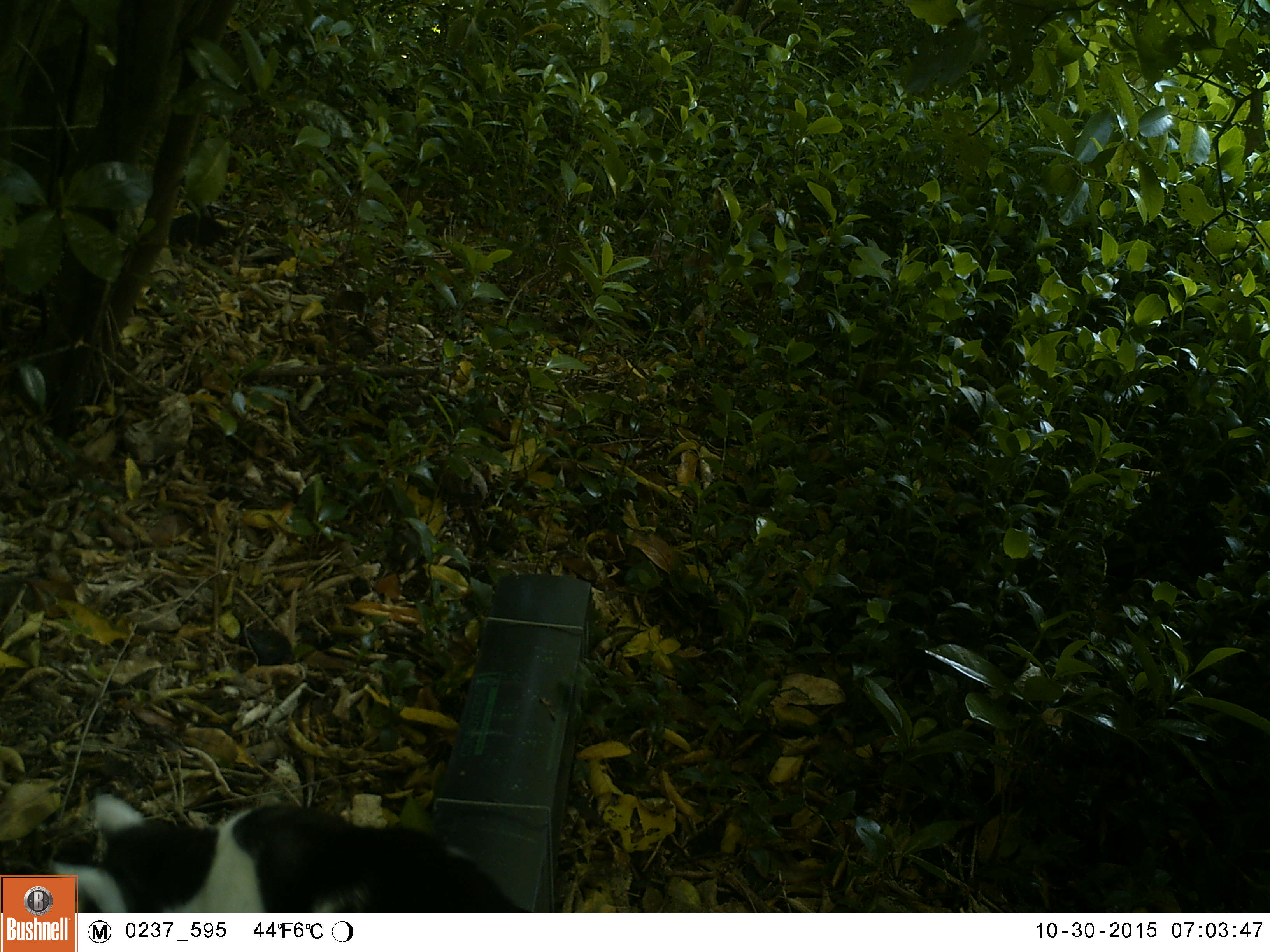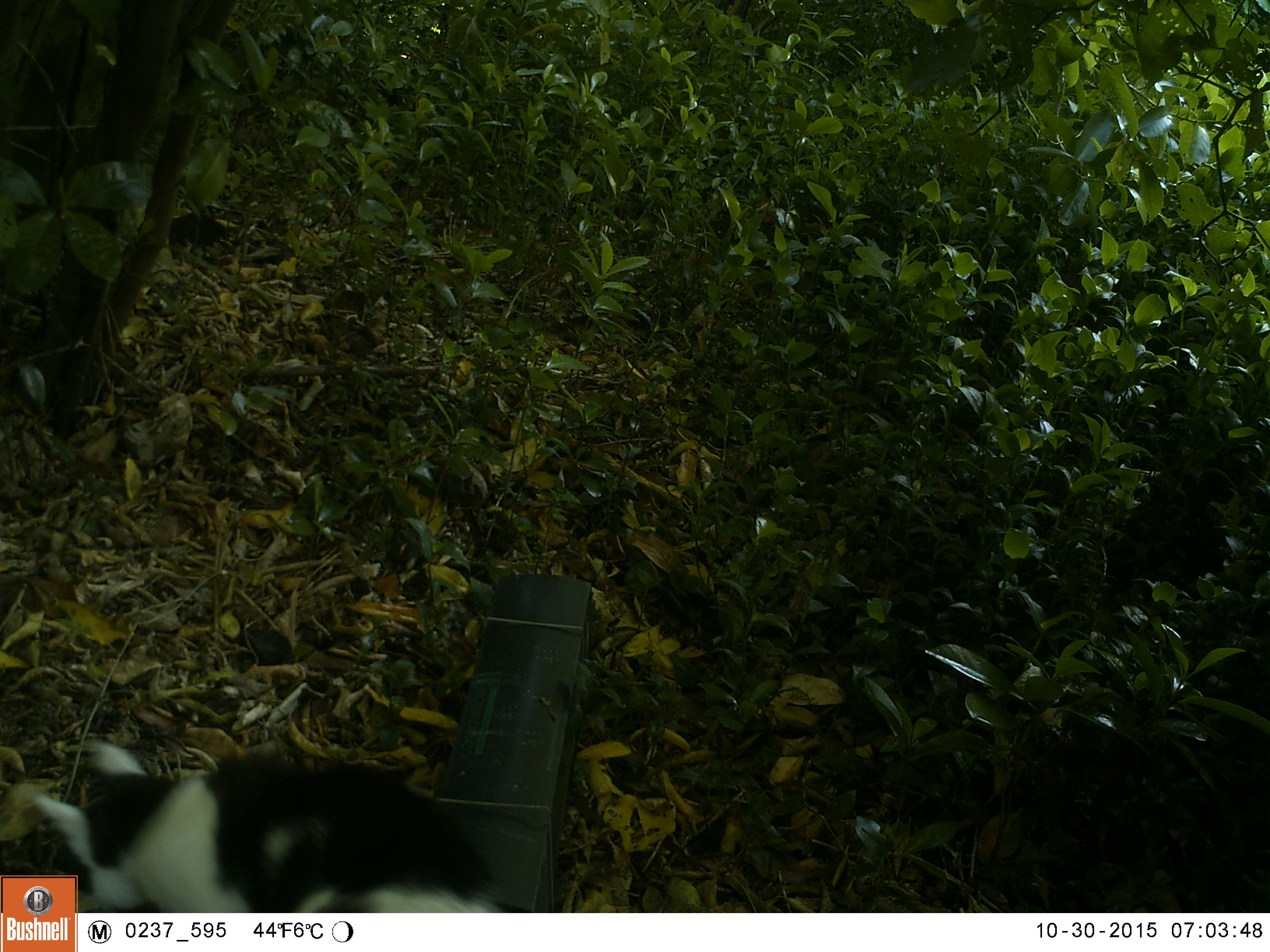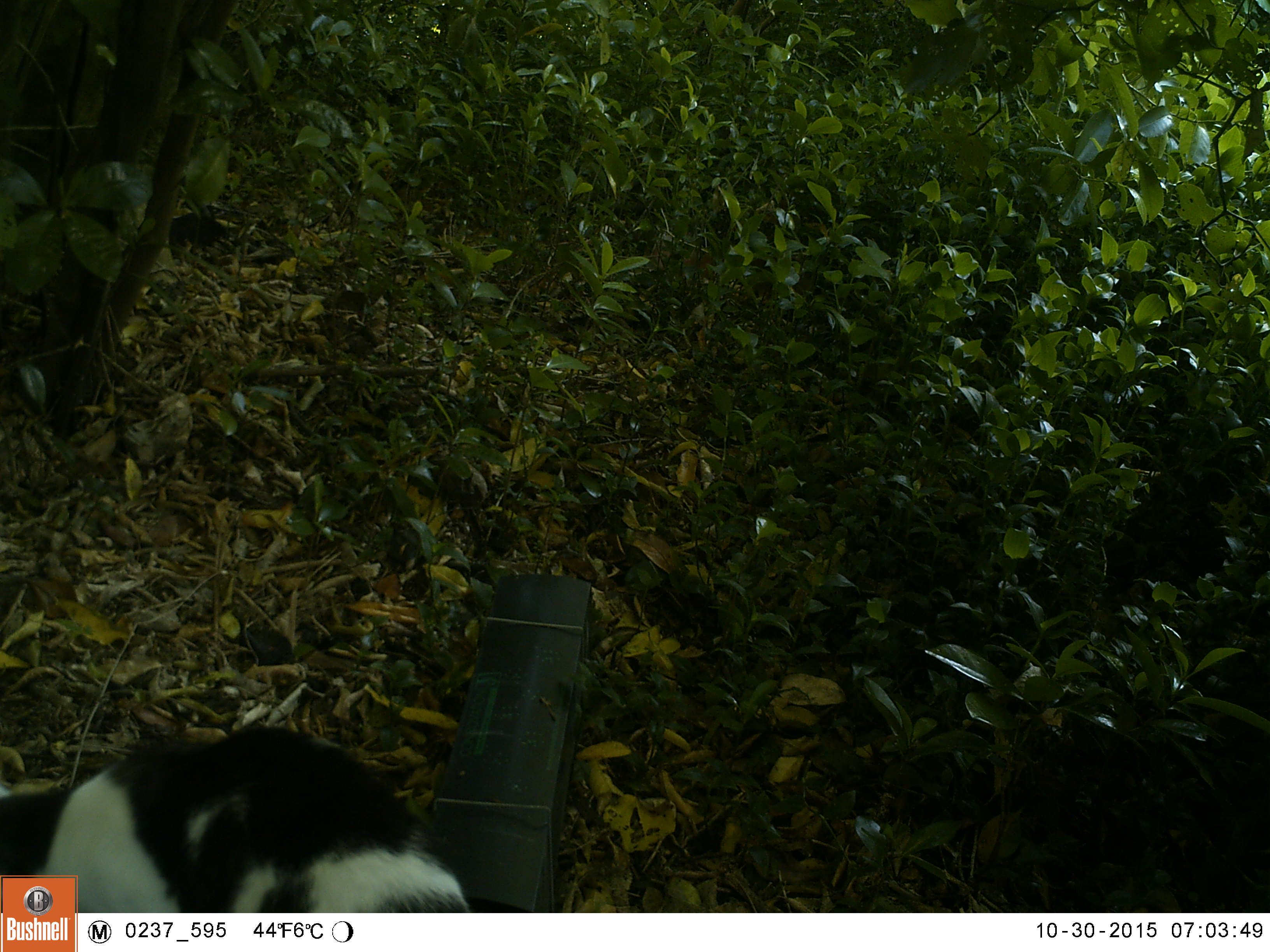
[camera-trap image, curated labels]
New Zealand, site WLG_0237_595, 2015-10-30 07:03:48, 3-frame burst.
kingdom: Animalia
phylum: Chordata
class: Mammalia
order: Carnivora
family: Felidae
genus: Felis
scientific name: Felis catus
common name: domestic cat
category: cat